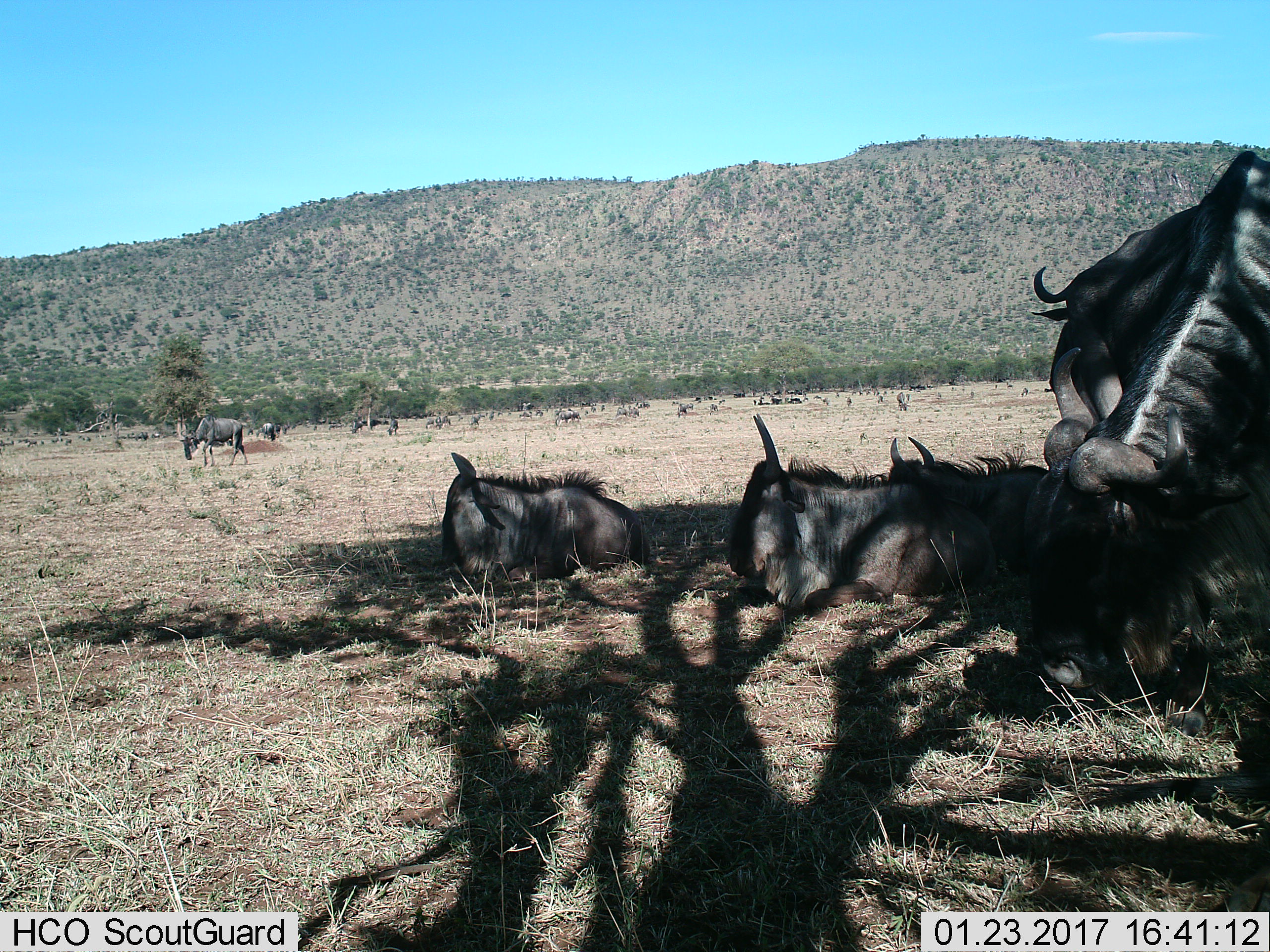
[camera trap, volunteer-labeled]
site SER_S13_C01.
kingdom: Animalia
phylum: Chordata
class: Mammalia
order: Artiodactyla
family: Bovidae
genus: Connochaetes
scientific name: Connochaetes taurinus taurinus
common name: blue wildebeest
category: wildebeestblue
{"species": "wildebeestblue (blue wildebeest) (Connochaetes taurinus taurinus)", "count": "11-50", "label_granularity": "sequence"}